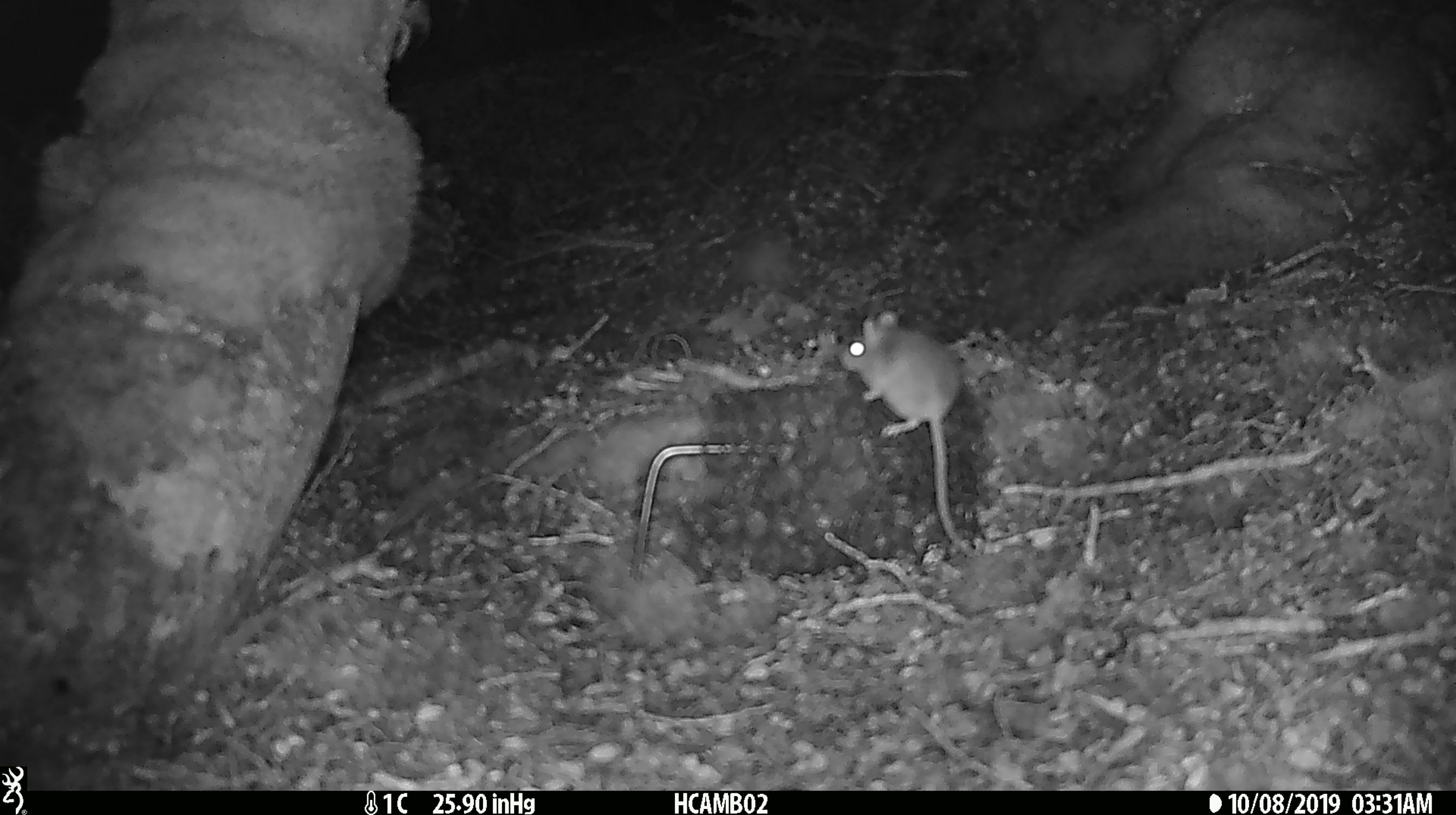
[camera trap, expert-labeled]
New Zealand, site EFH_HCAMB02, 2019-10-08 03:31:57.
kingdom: Animalia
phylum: Chordata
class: Mammalia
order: Rodentia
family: Muridae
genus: Mus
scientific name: Mus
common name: mouse